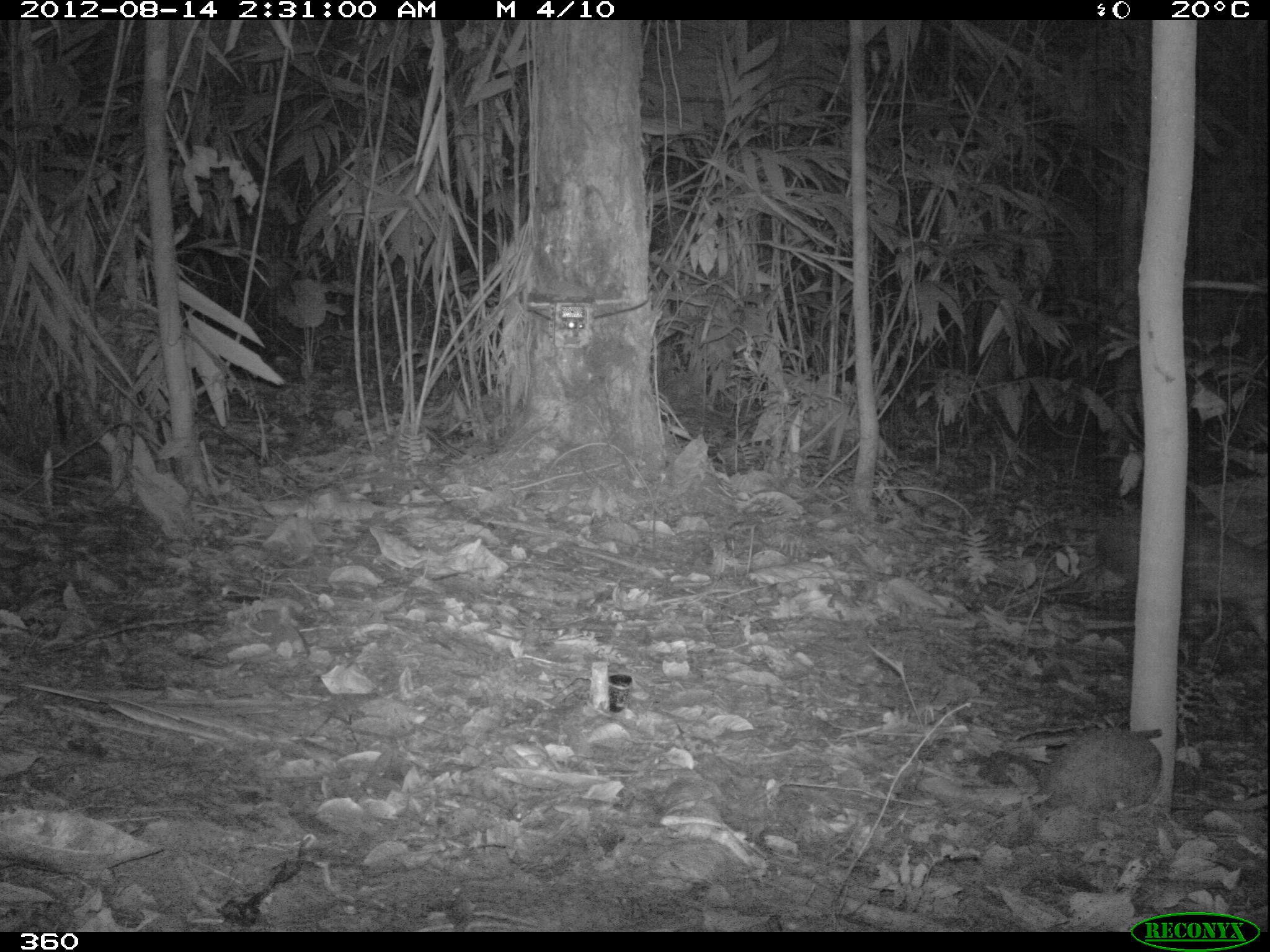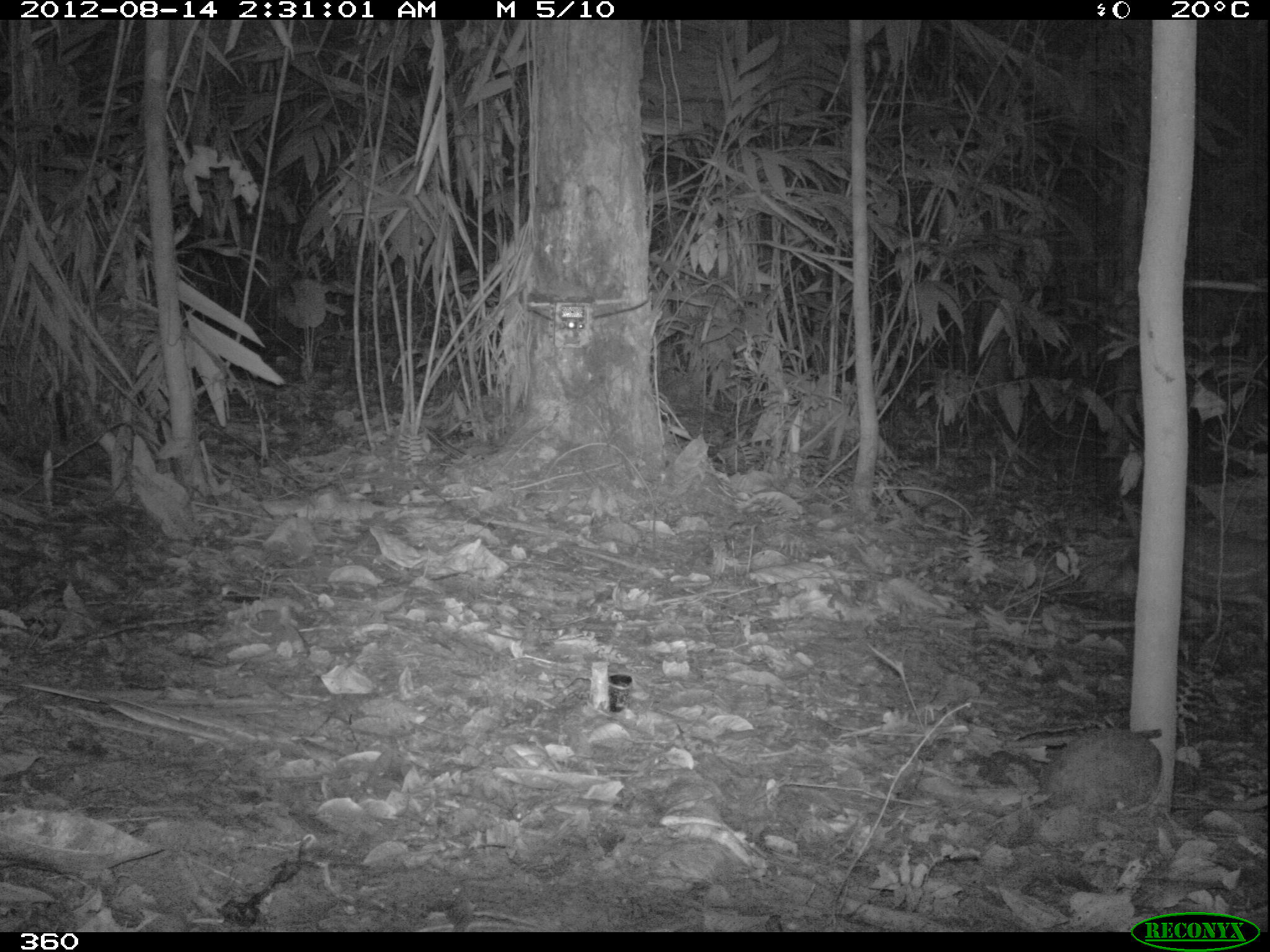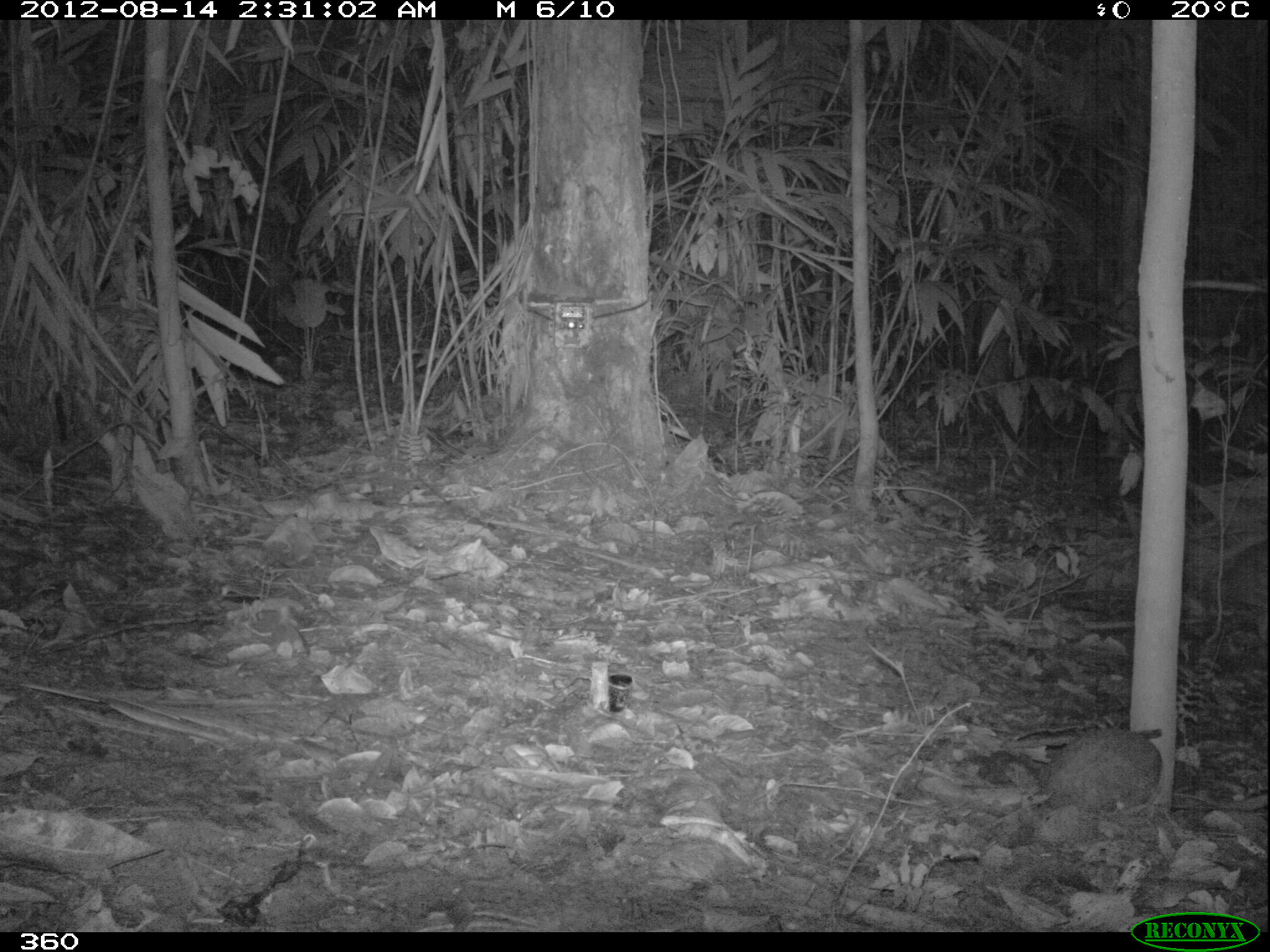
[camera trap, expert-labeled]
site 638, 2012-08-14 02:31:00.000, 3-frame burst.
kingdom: Animalia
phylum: Chordata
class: Mammalia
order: Rodentia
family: Cuniculidae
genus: Cuniculus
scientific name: Cuniculus paca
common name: spotted paca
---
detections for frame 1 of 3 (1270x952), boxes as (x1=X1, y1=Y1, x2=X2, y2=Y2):
cuniculus paca: (x1=1096, y1=512, x2=1268, y2=637)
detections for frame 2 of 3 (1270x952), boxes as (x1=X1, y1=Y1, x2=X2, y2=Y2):
cuniculus paca: (x1=1121, y1=526, x2=1267, y2=610)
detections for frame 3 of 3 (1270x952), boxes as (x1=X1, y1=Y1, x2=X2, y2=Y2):
cuniculus paca: (x1=1214, y1=542, x2=1268, y2=609)